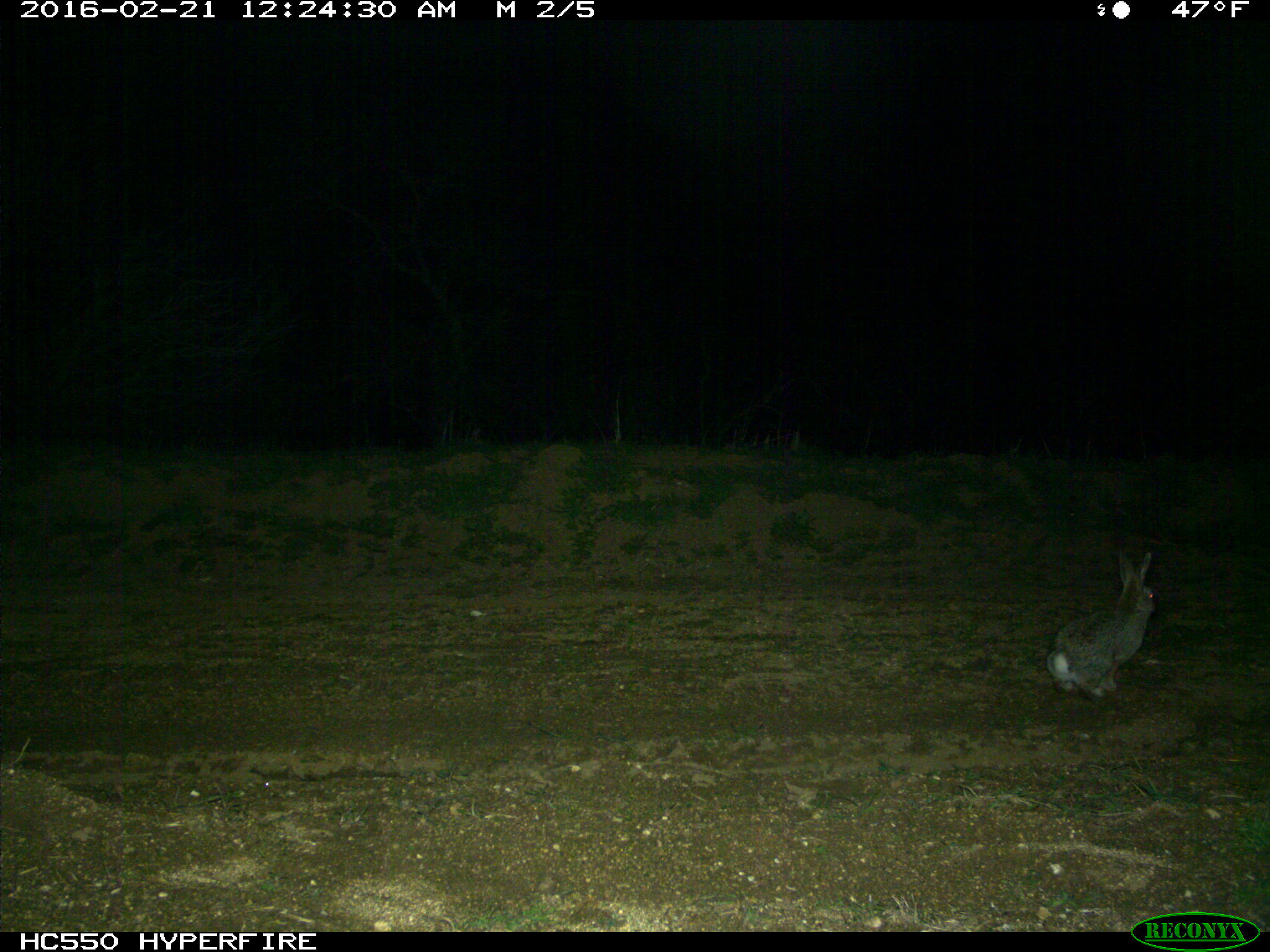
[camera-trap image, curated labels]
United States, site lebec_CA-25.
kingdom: Animalia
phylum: Chordata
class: Mammalia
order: Lagomorpha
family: Leporidae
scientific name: Leporidae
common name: rabbits and hares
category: unidentified rabbit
Unidentified rabbit (rabbits and hares) (Leporidae).